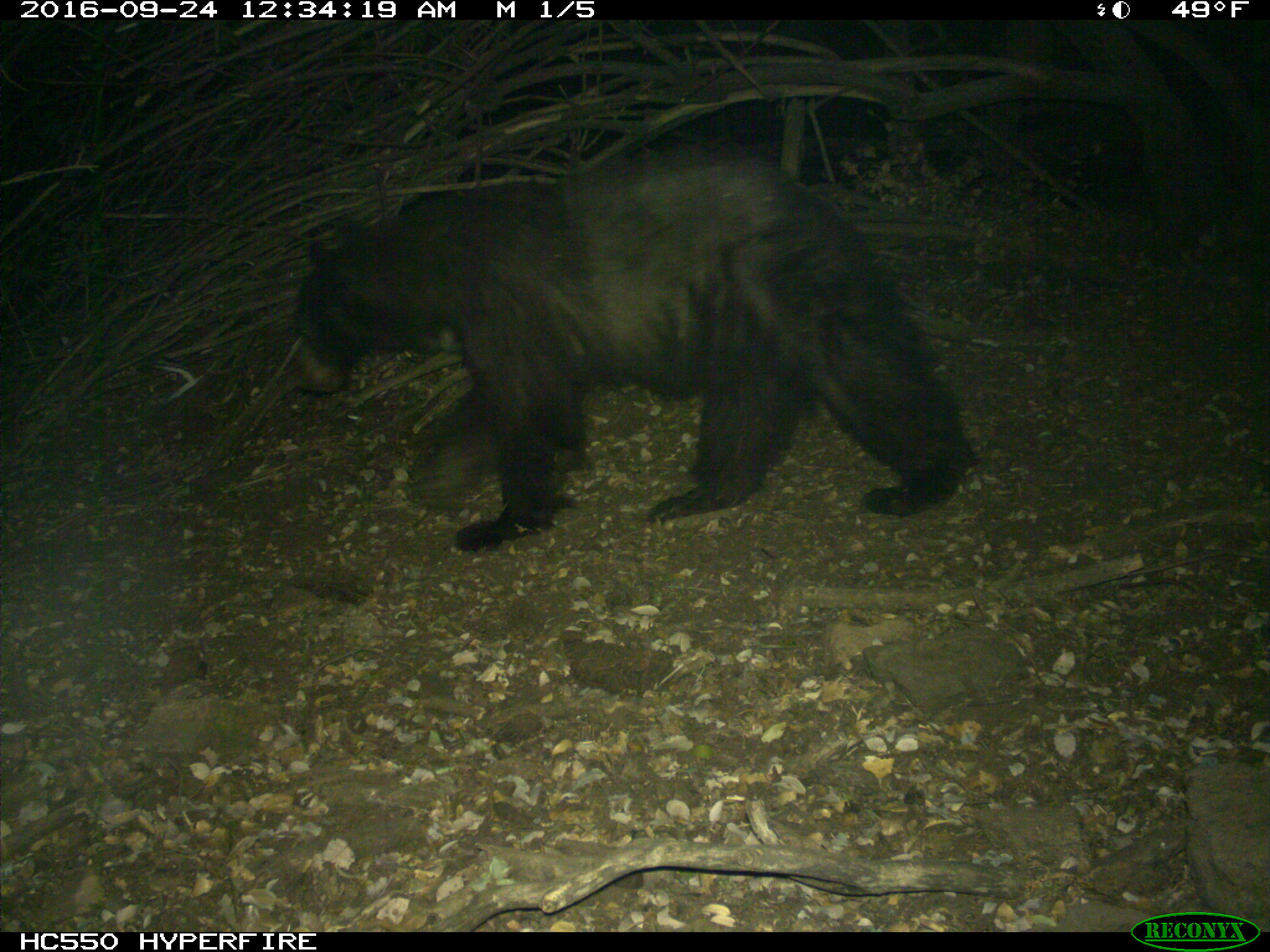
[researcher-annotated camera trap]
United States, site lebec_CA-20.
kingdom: Animalia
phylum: Chordata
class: Mammalia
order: Carnivora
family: Ursidae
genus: Ursus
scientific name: Ursus americanus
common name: american black bear